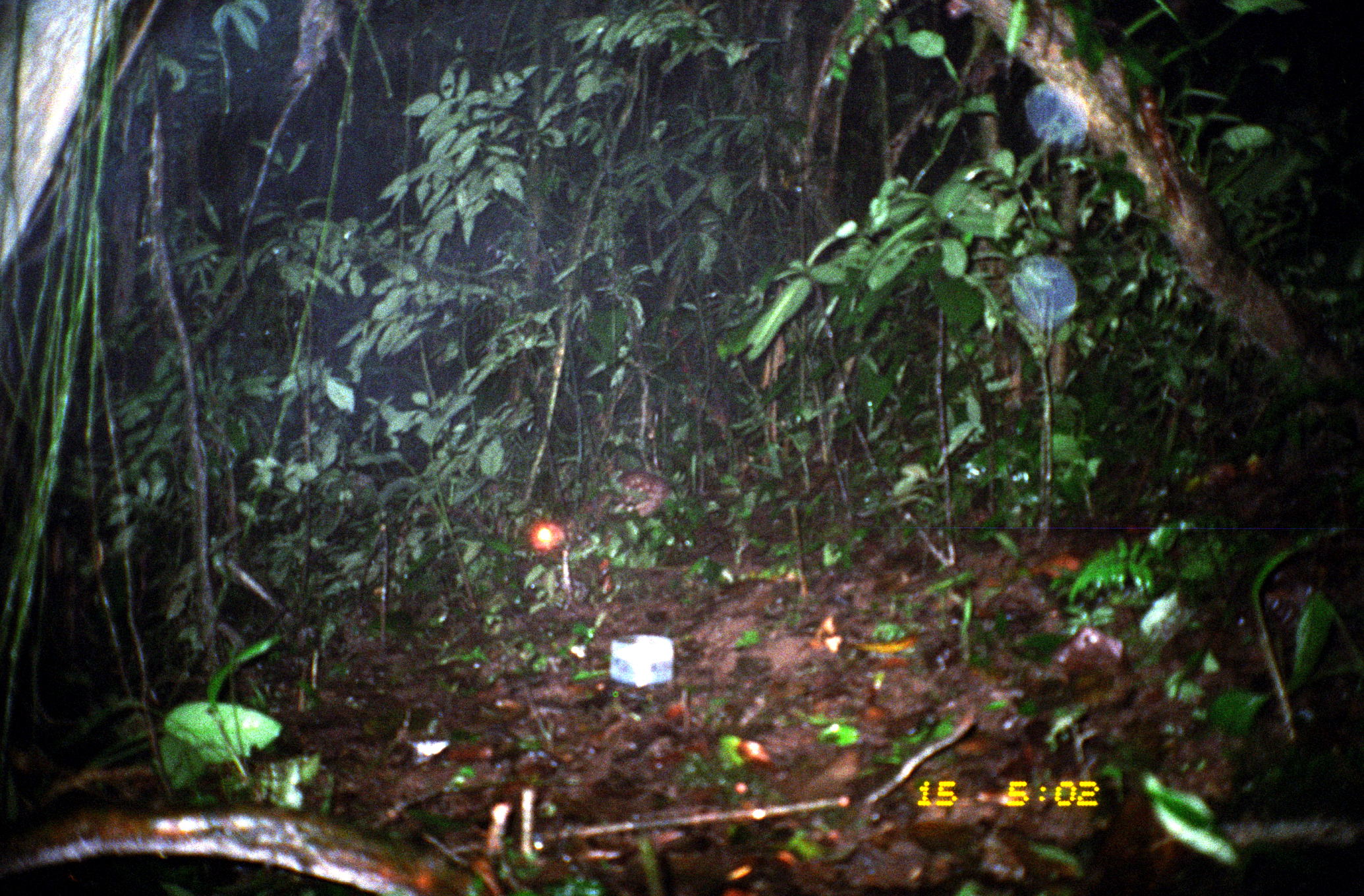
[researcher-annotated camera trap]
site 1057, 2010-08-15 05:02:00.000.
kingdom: Animalia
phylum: Chordata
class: Mammalia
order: Rodentia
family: Cuniculidae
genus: Cuniculus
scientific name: Cuniculus paca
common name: spotted paca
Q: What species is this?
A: Cuniculus paca (spotted paca).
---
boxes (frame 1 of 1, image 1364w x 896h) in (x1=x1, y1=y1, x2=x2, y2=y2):
cuniculus paca: (x1=522, y1=470, x2=677, y2=566)